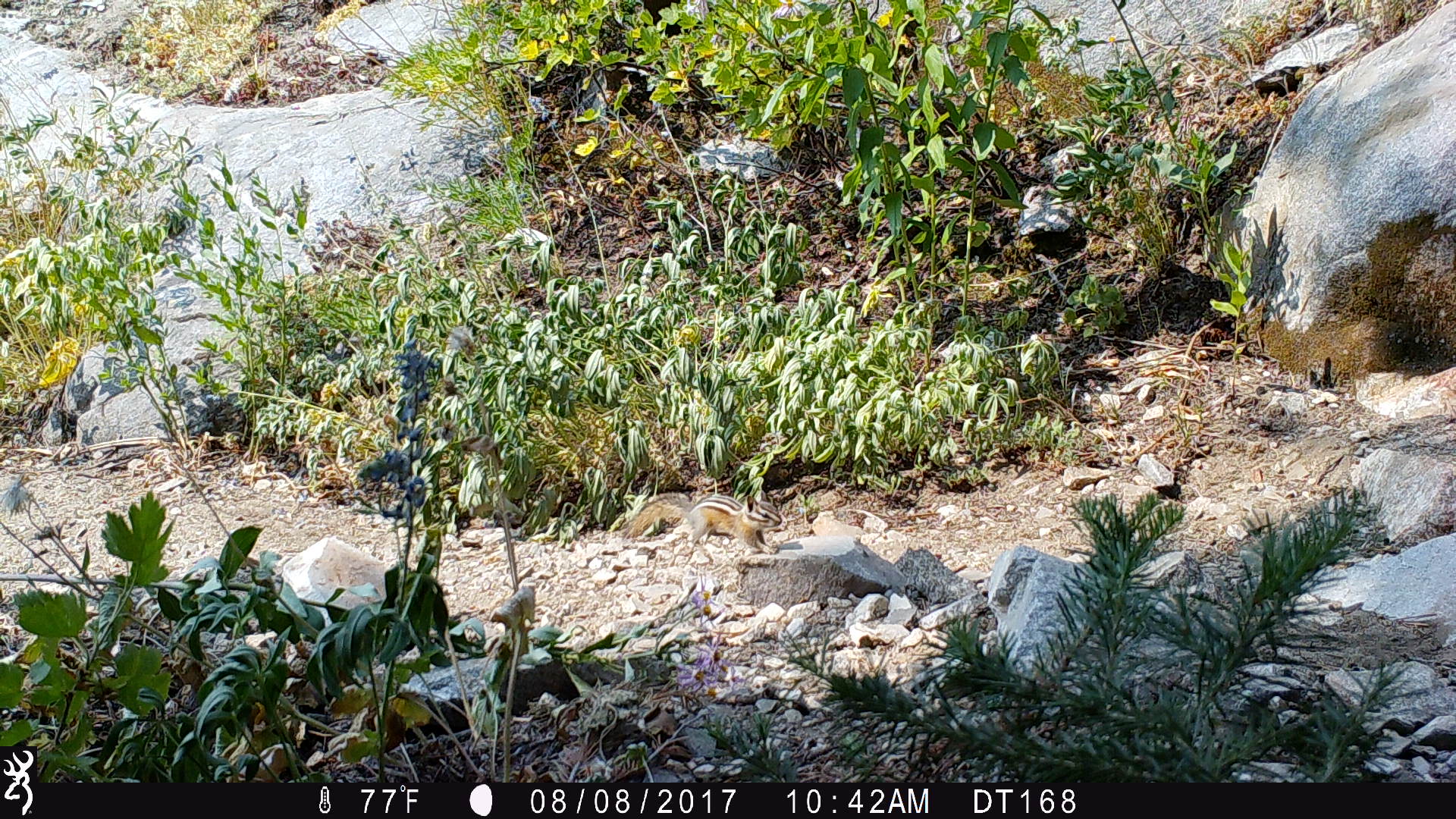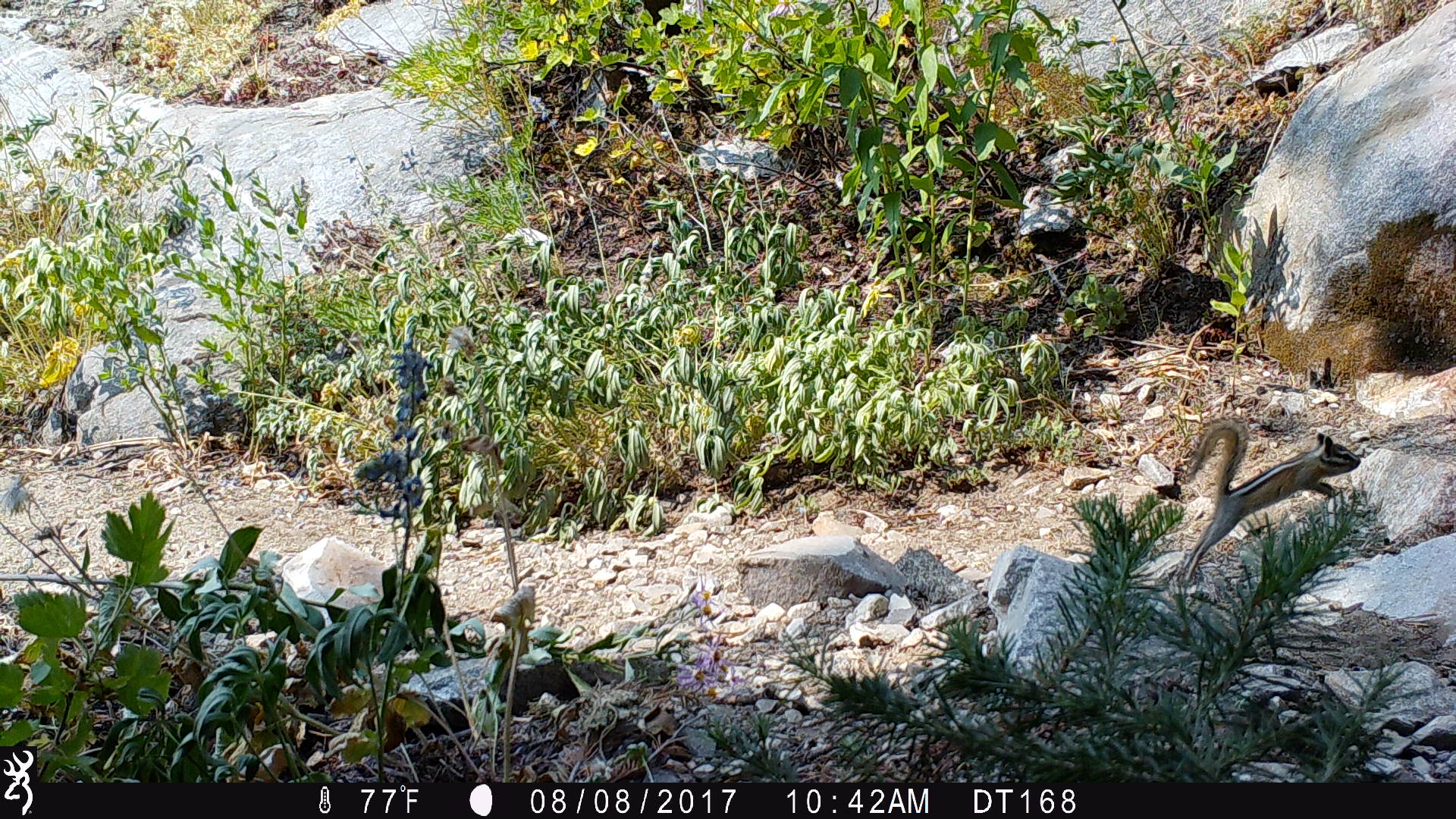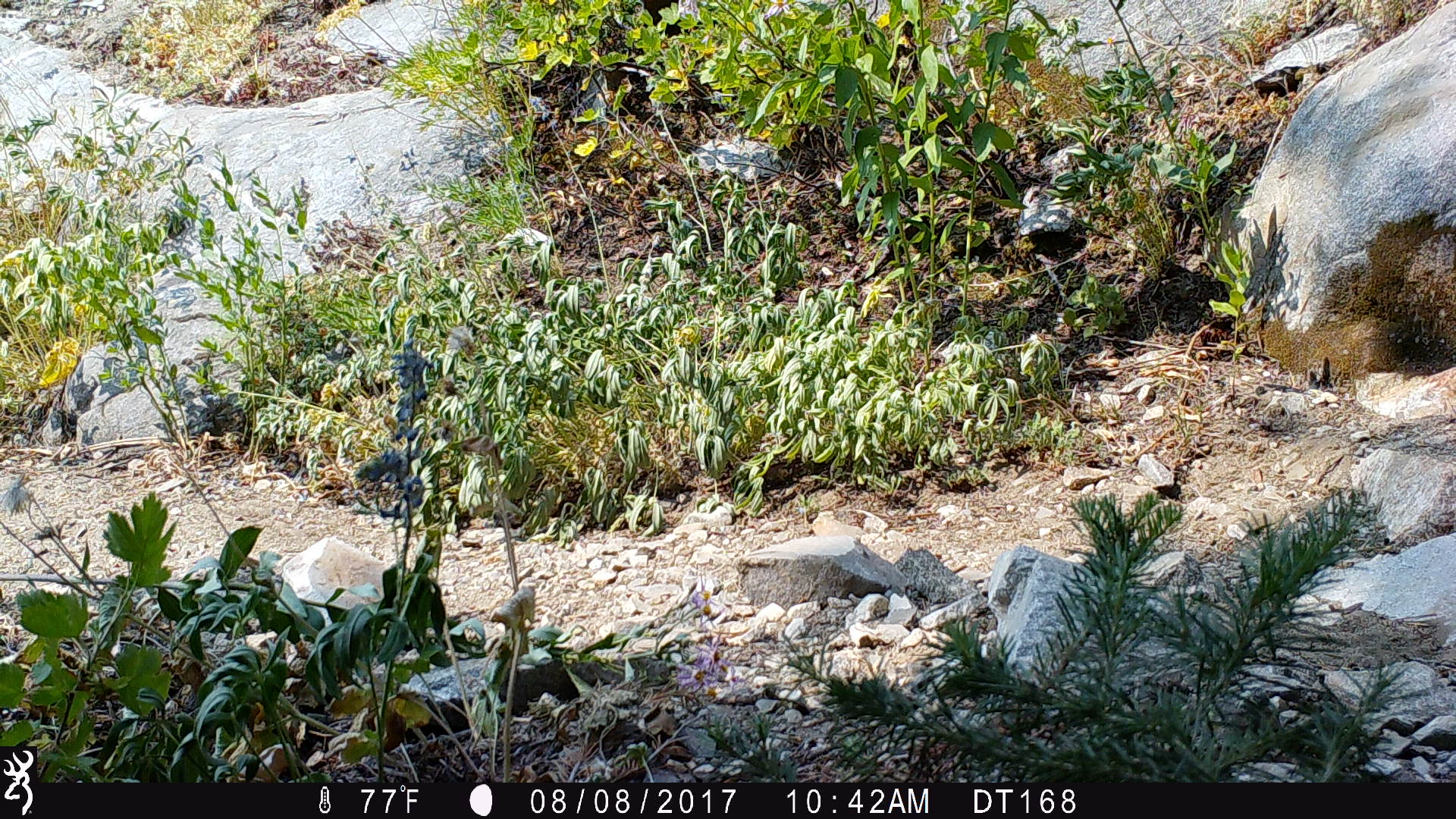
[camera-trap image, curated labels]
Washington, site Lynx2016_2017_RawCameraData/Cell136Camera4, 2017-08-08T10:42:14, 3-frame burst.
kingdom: Animalia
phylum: Chordata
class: Mammalia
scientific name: Mammalia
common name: small mammal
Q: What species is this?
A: Small mammal (Mammalia).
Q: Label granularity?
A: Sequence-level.